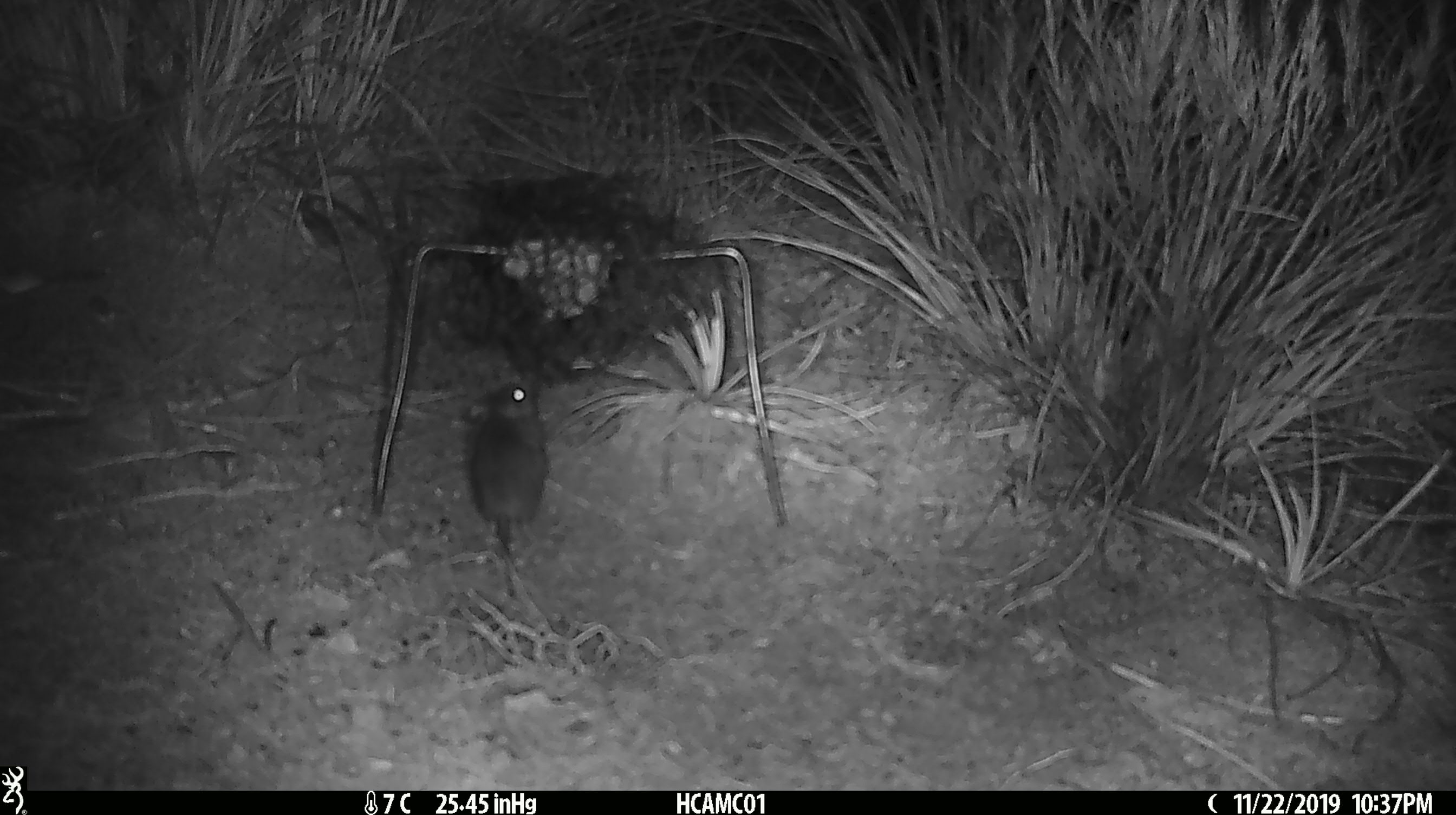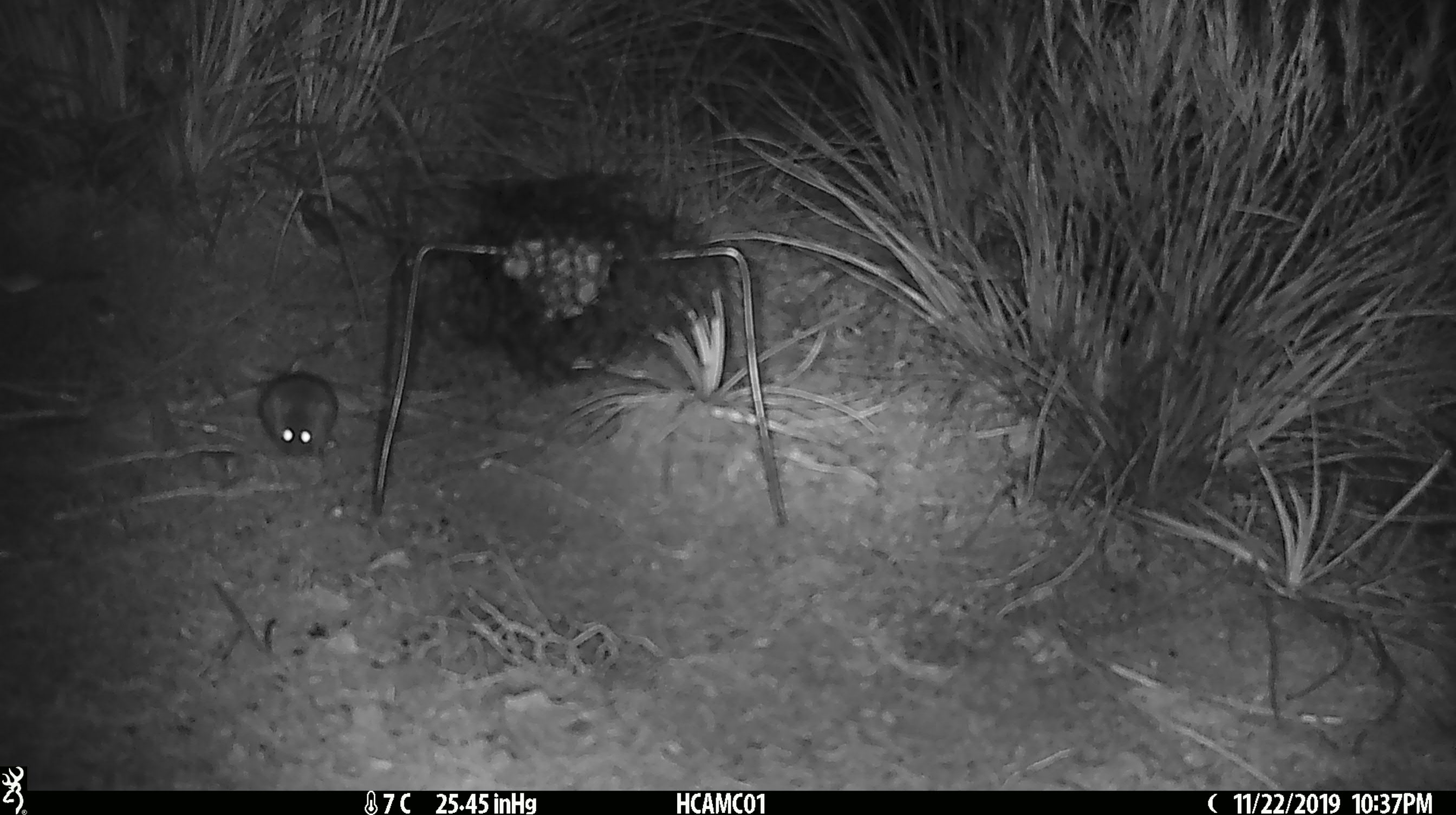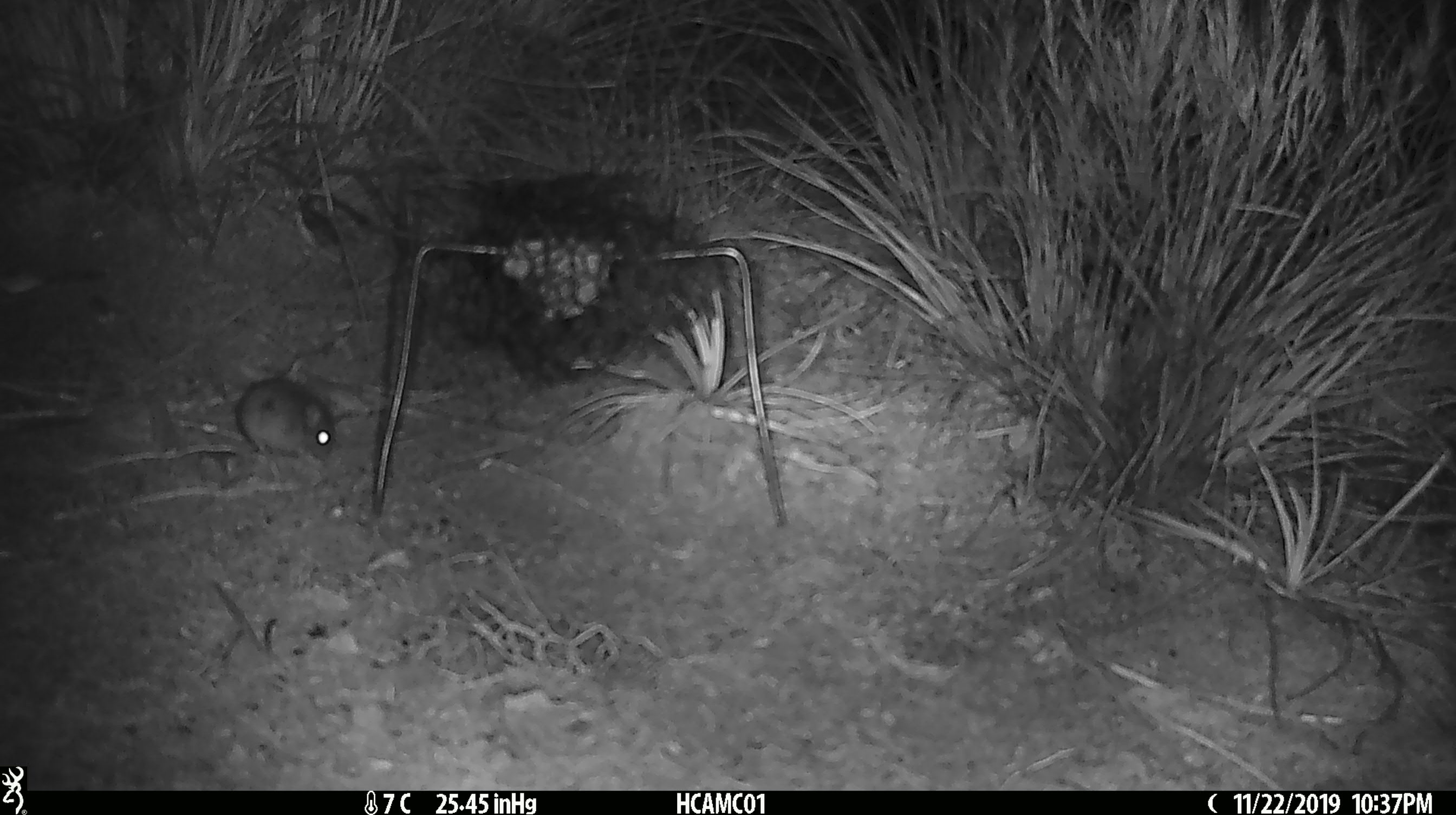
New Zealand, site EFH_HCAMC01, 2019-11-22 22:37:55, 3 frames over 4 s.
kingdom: Animalia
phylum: Chordata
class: Mammalia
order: Rodentia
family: Muridae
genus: Mus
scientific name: Mus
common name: mouse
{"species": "mouse (Mus)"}